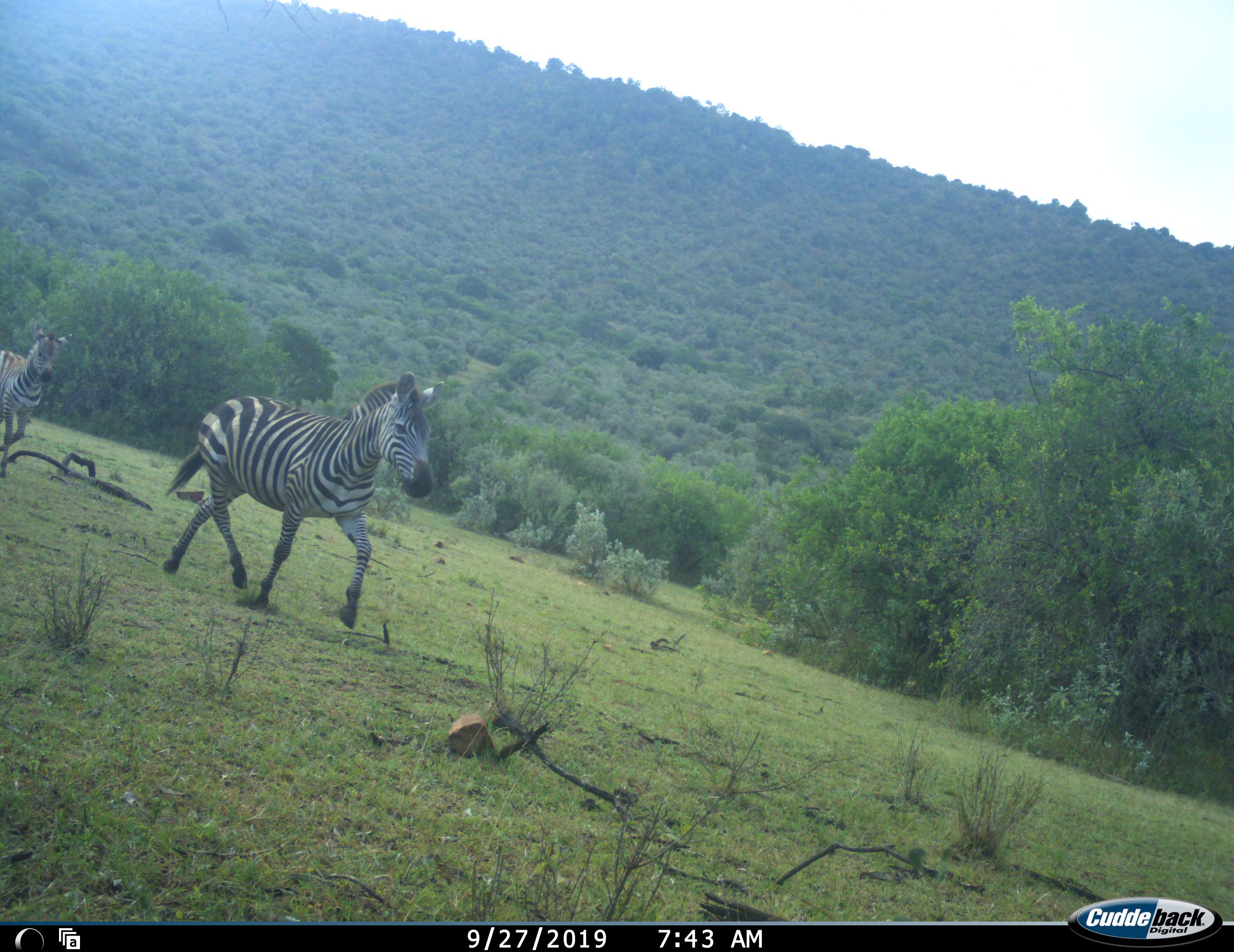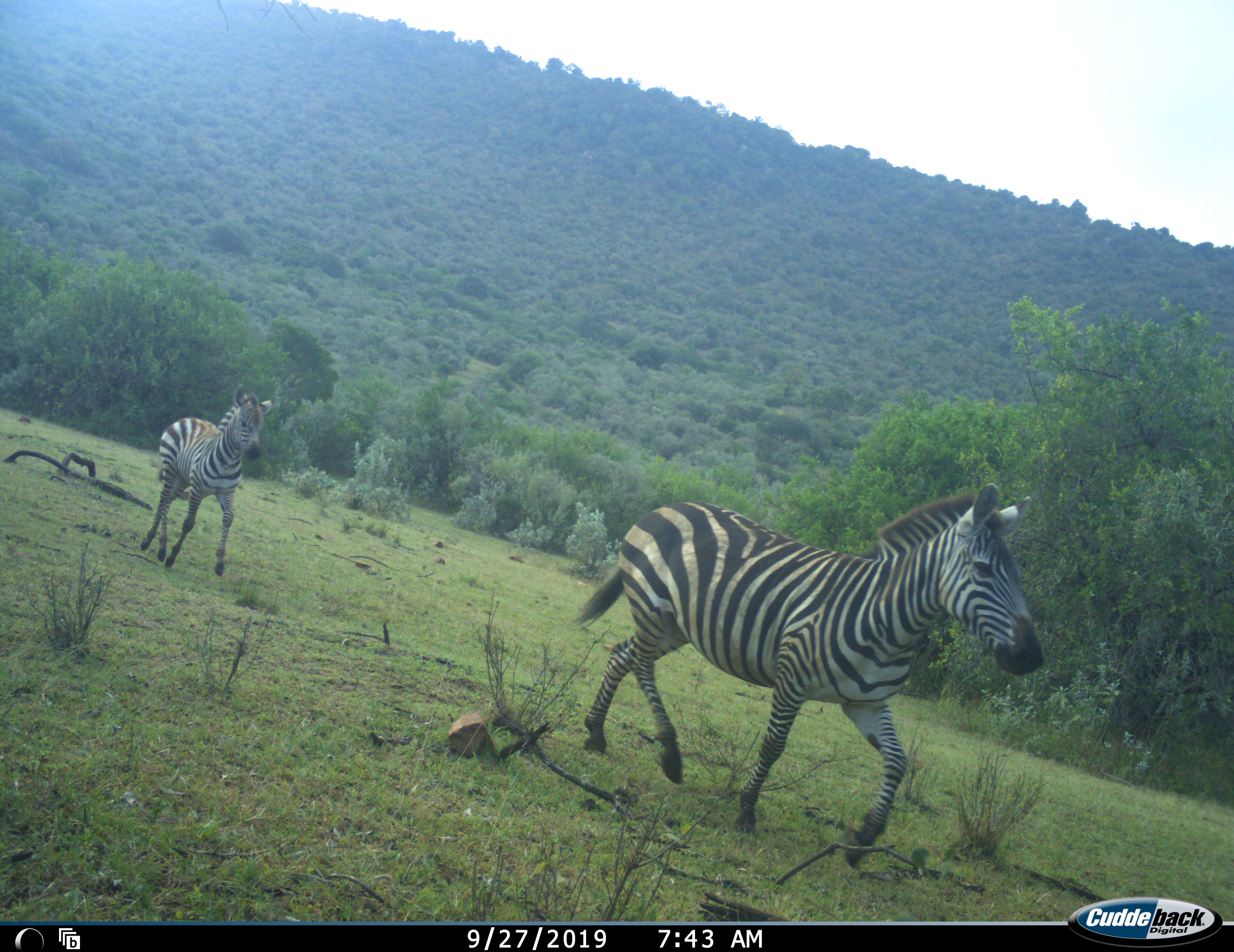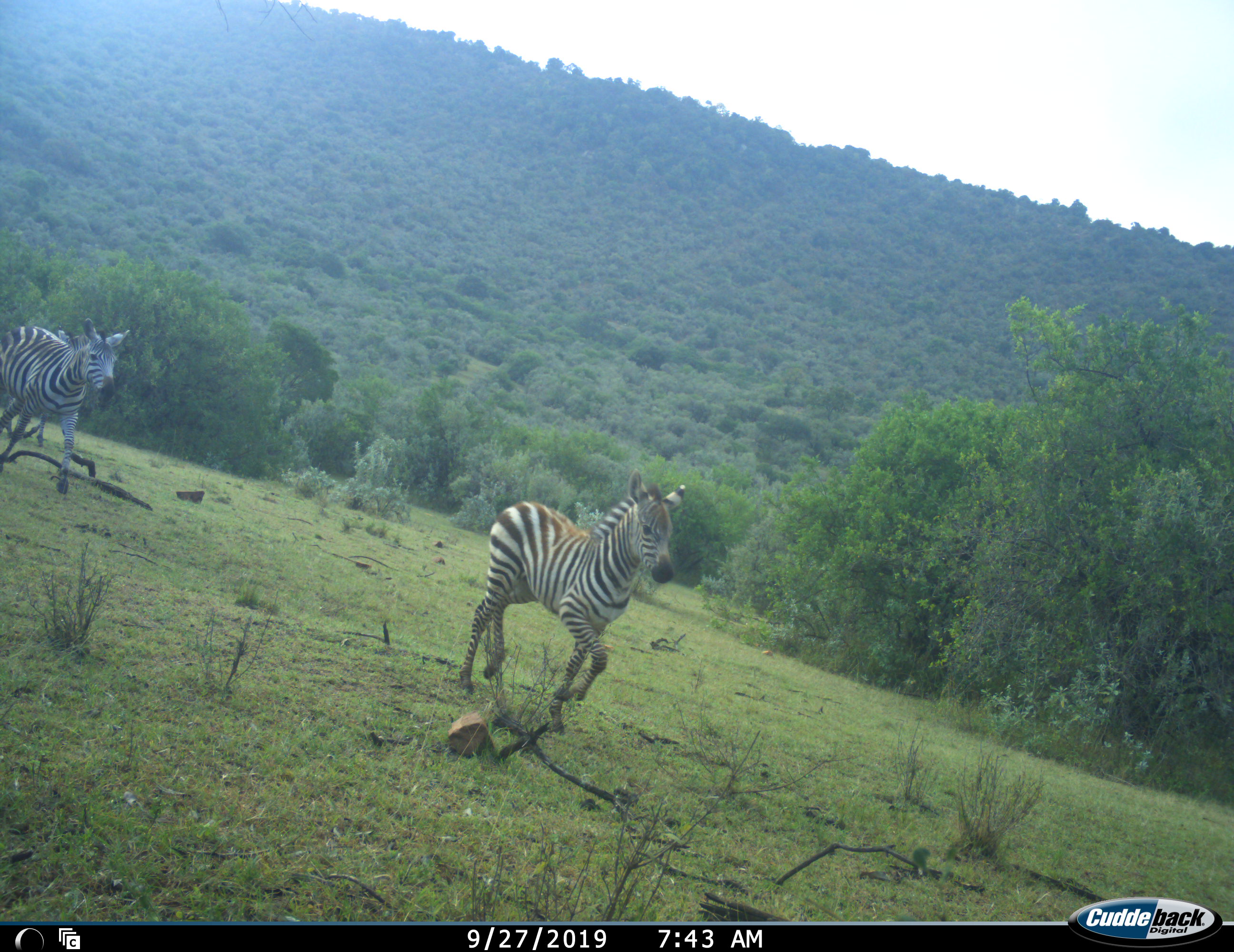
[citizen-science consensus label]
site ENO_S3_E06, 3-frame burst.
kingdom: Animalia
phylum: Chordata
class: Mammalia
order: Perissodactyla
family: Equidae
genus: Equus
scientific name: Equus quagga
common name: plains zebra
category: zebraplains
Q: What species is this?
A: Zebraplains (plains zebra) (Equus quagga).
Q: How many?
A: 4.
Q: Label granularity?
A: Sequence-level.